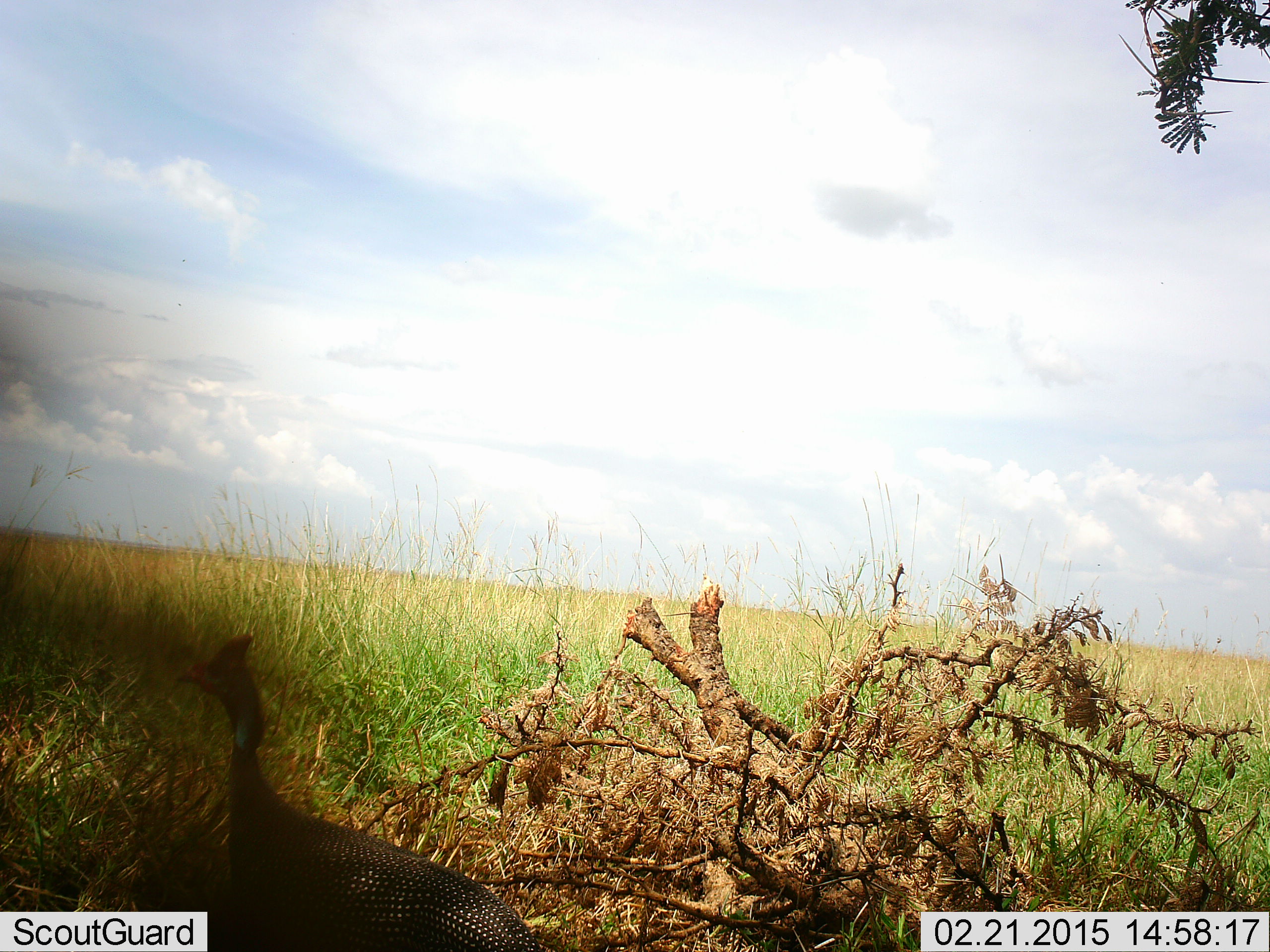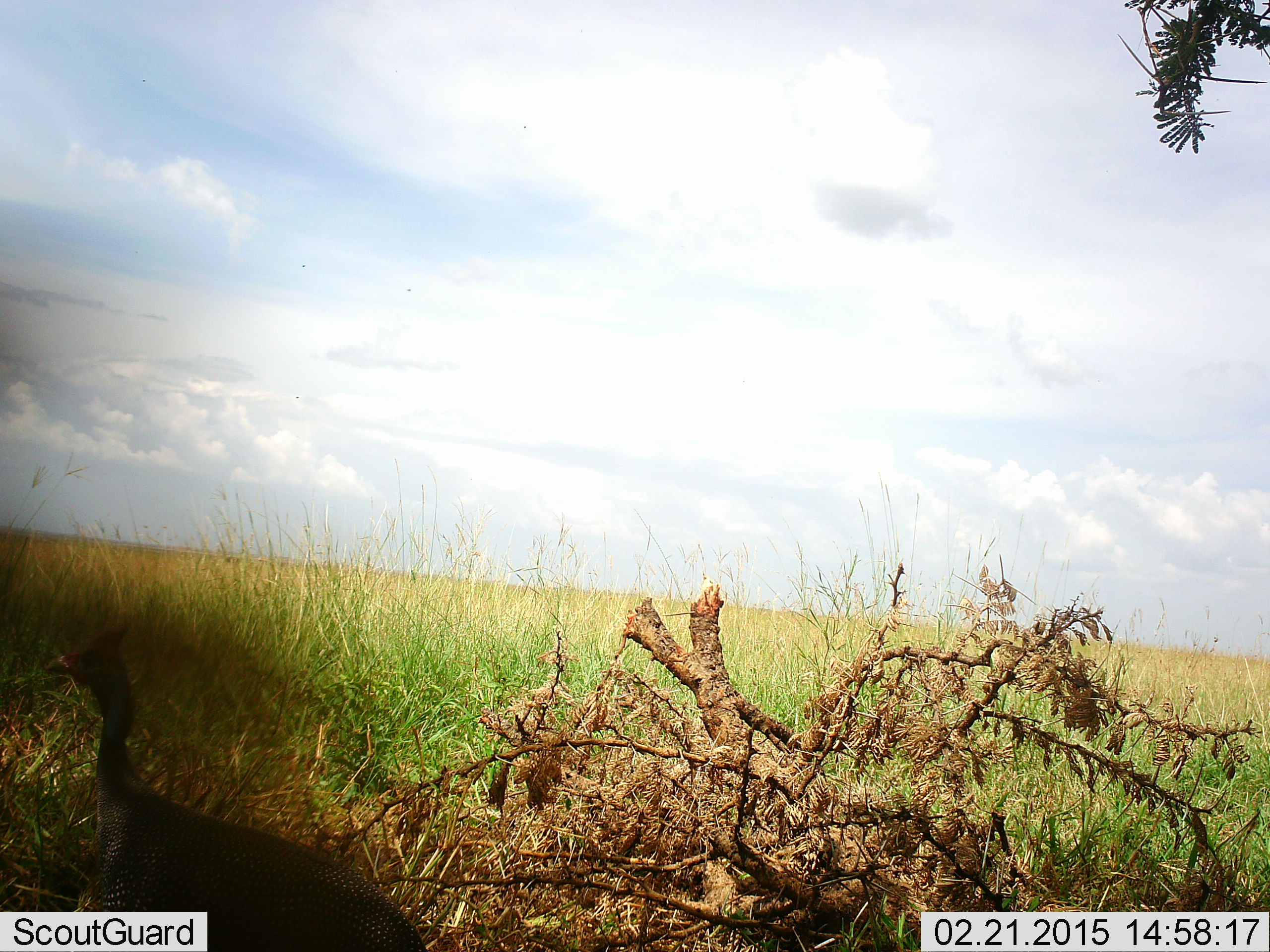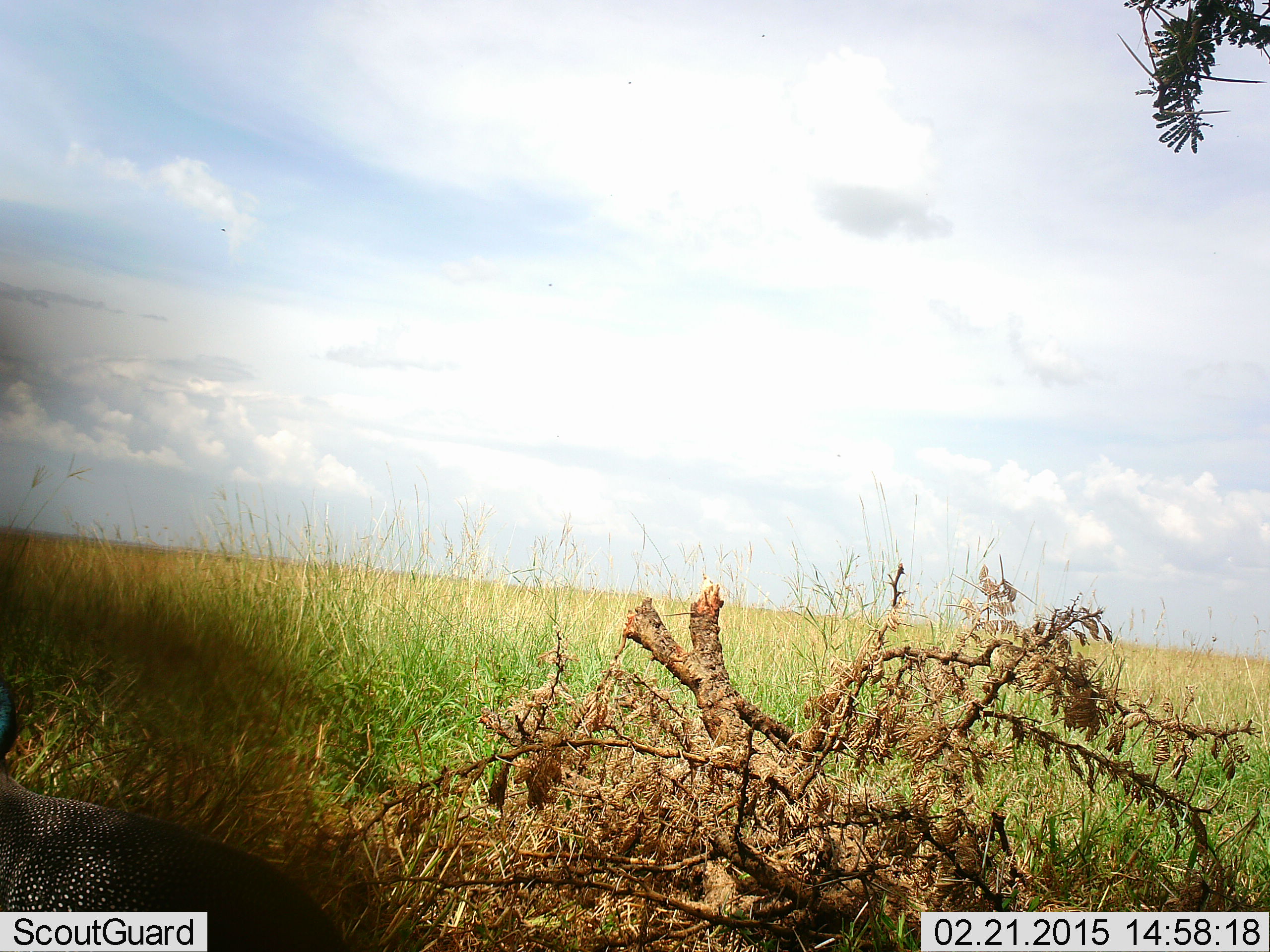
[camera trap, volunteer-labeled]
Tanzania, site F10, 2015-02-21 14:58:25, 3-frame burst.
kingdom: Animalia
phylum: Chordata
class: Aves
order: Galliformes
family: Numididae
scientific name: Numididae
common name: guinea fowl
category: guineafowl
Guineafowl (guinea fowl) (Numididae), count 1. Behavior (volunteer vote fractions): standing 10%, resting 0%, moving 100%, interacting 0%. Young present (vote fraction): 0%. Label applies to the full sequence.